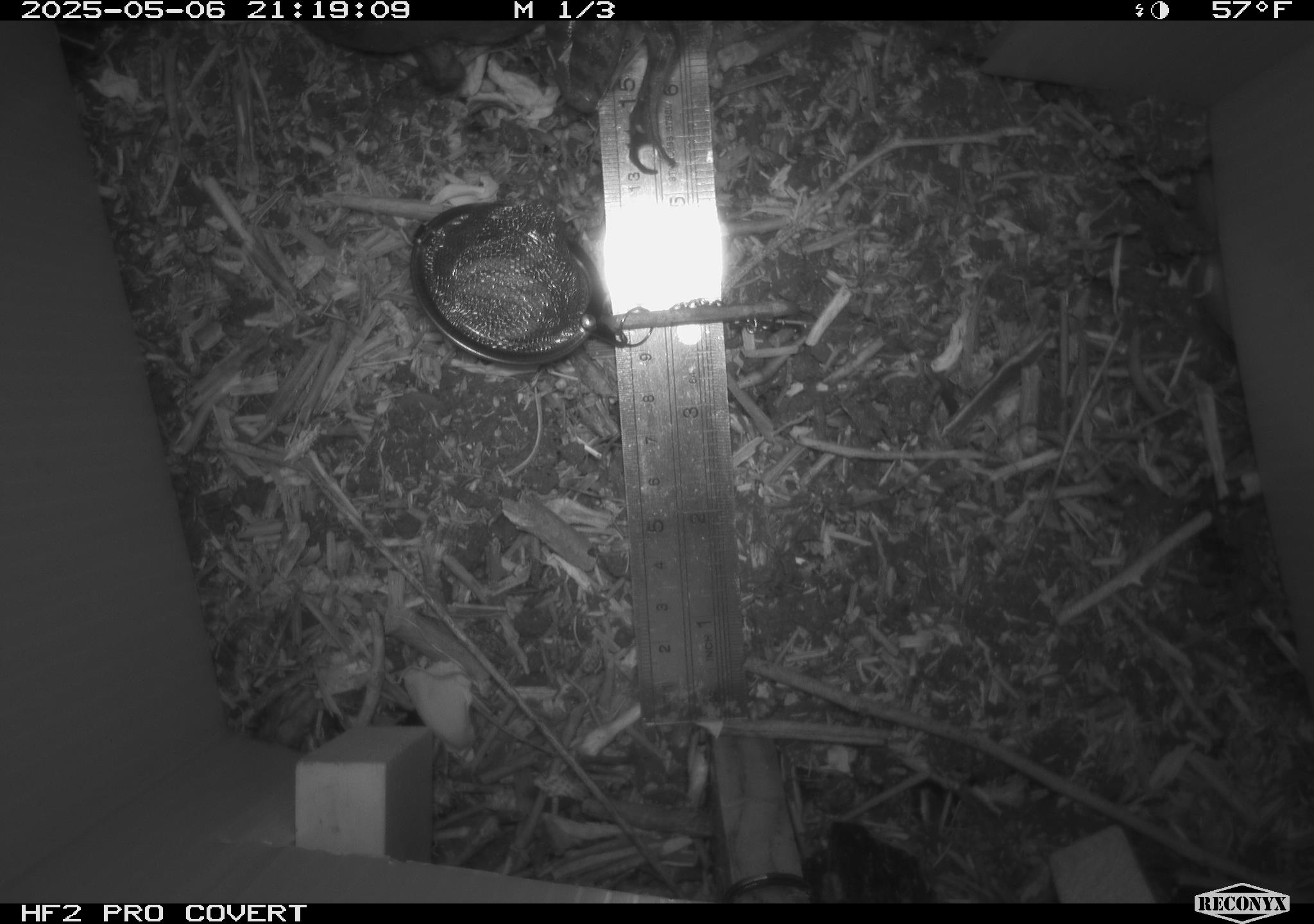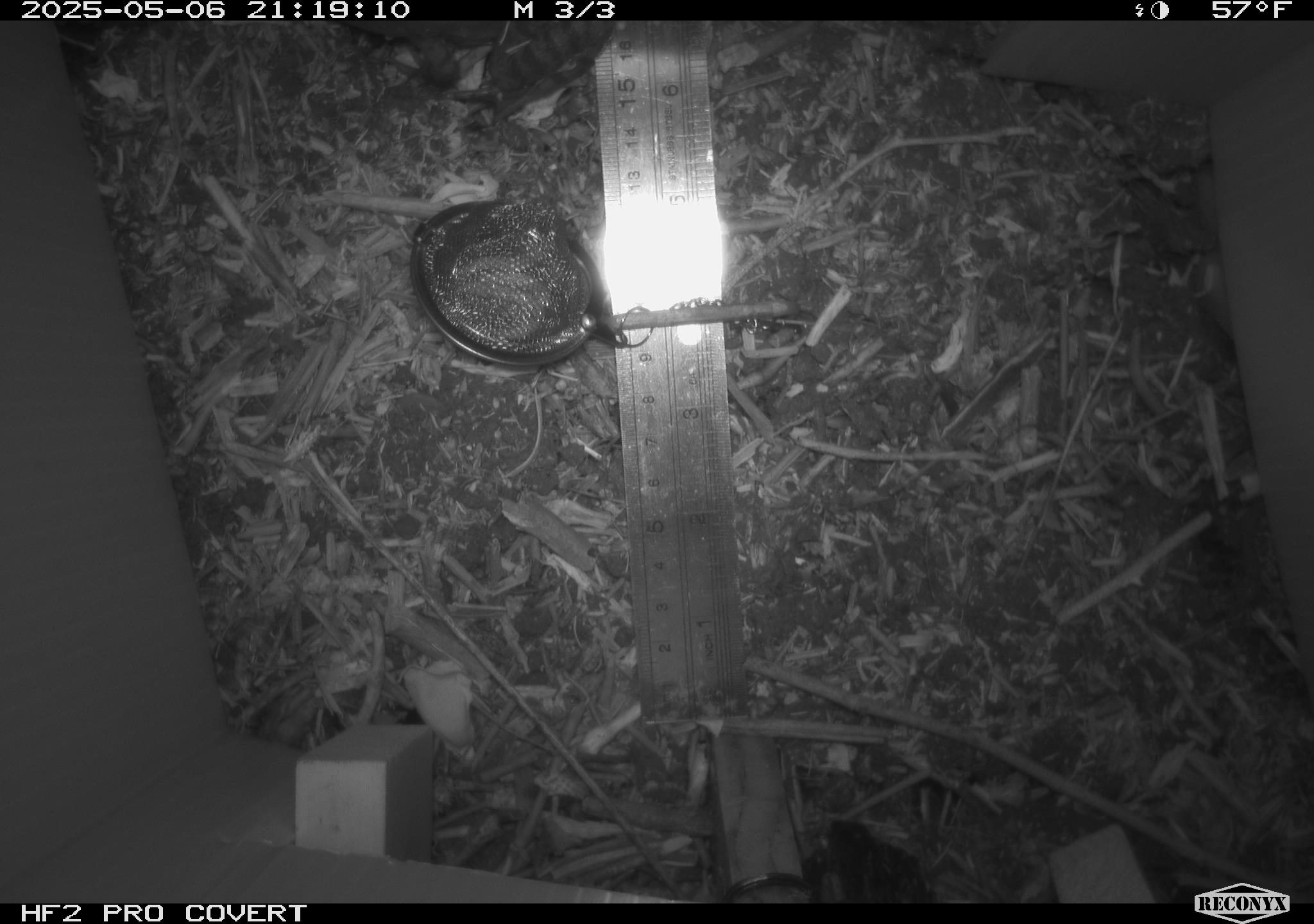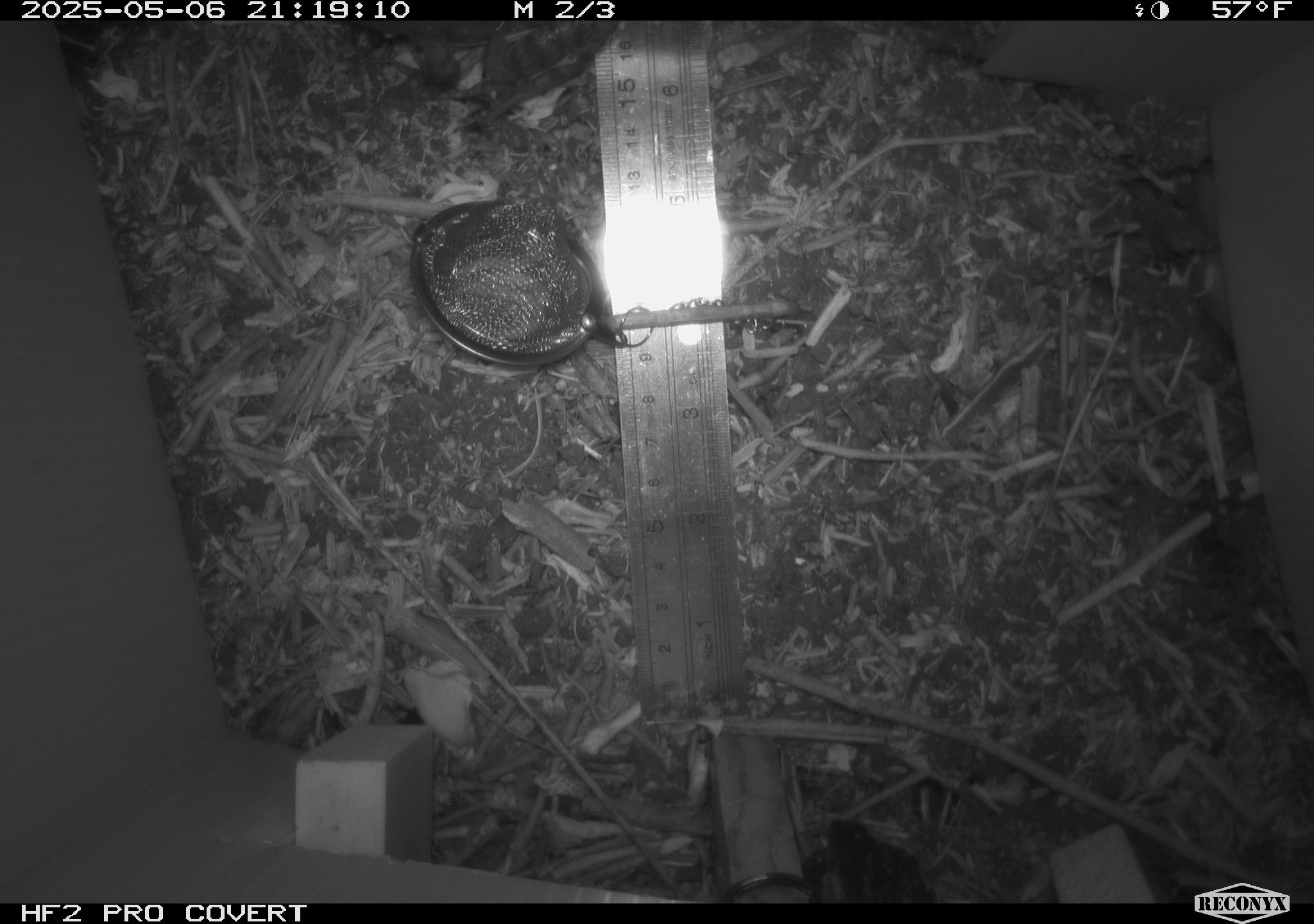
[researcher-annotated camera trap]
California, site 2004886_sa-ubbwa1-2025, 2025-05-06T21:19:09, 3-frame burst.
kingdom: Animalia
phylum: Chordata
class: Amphibia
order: Anura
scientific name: Anura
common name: frogs